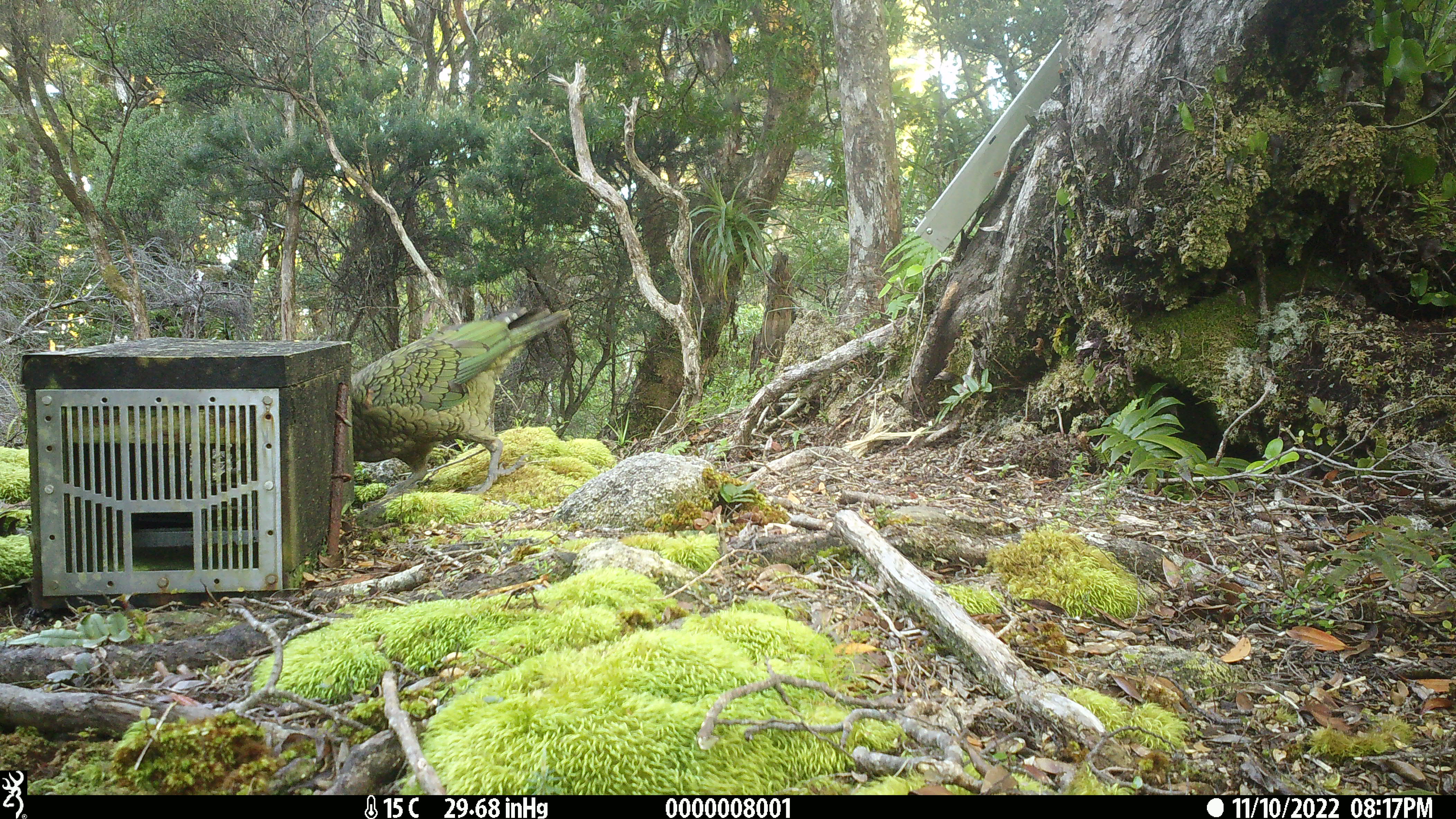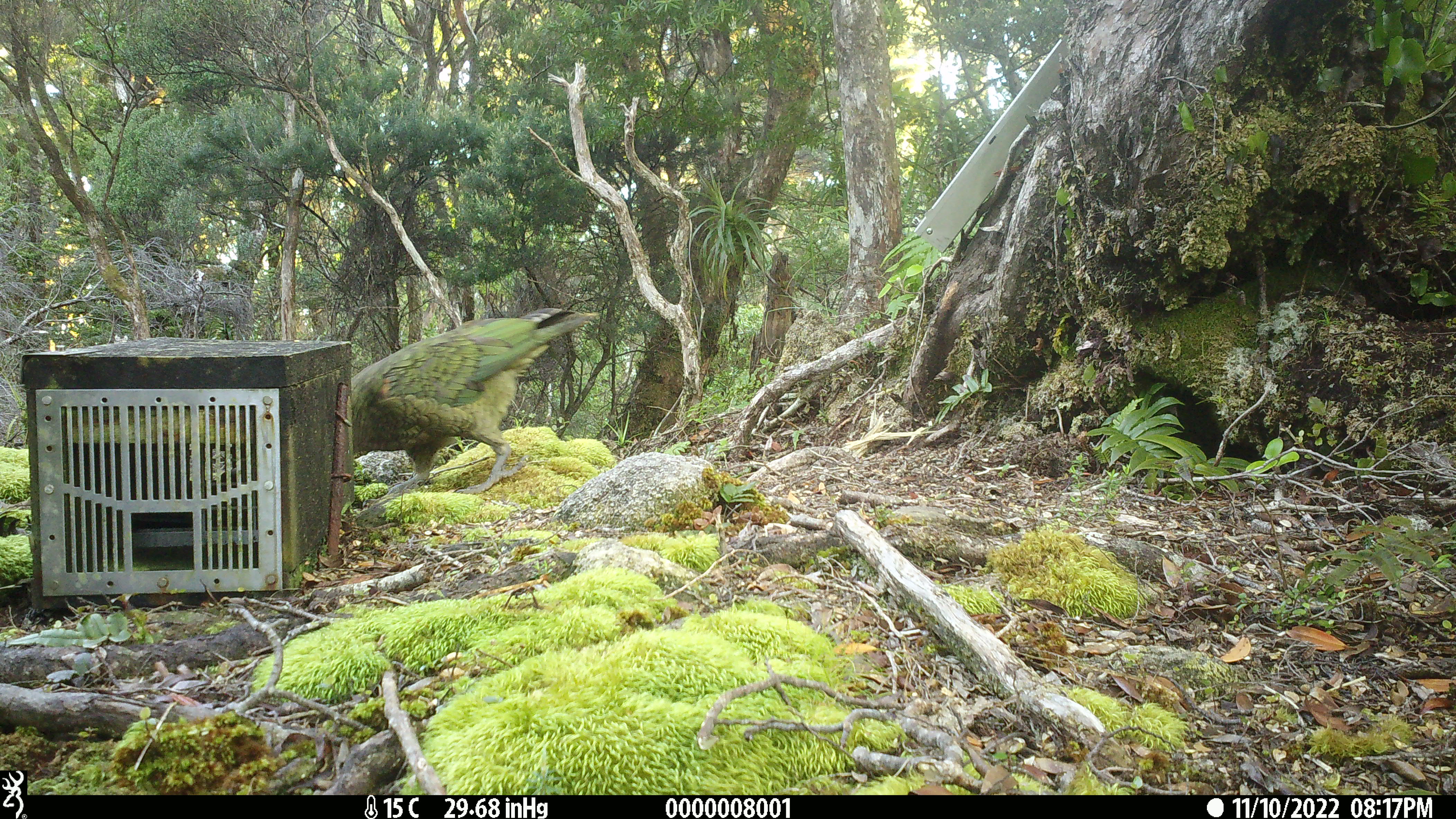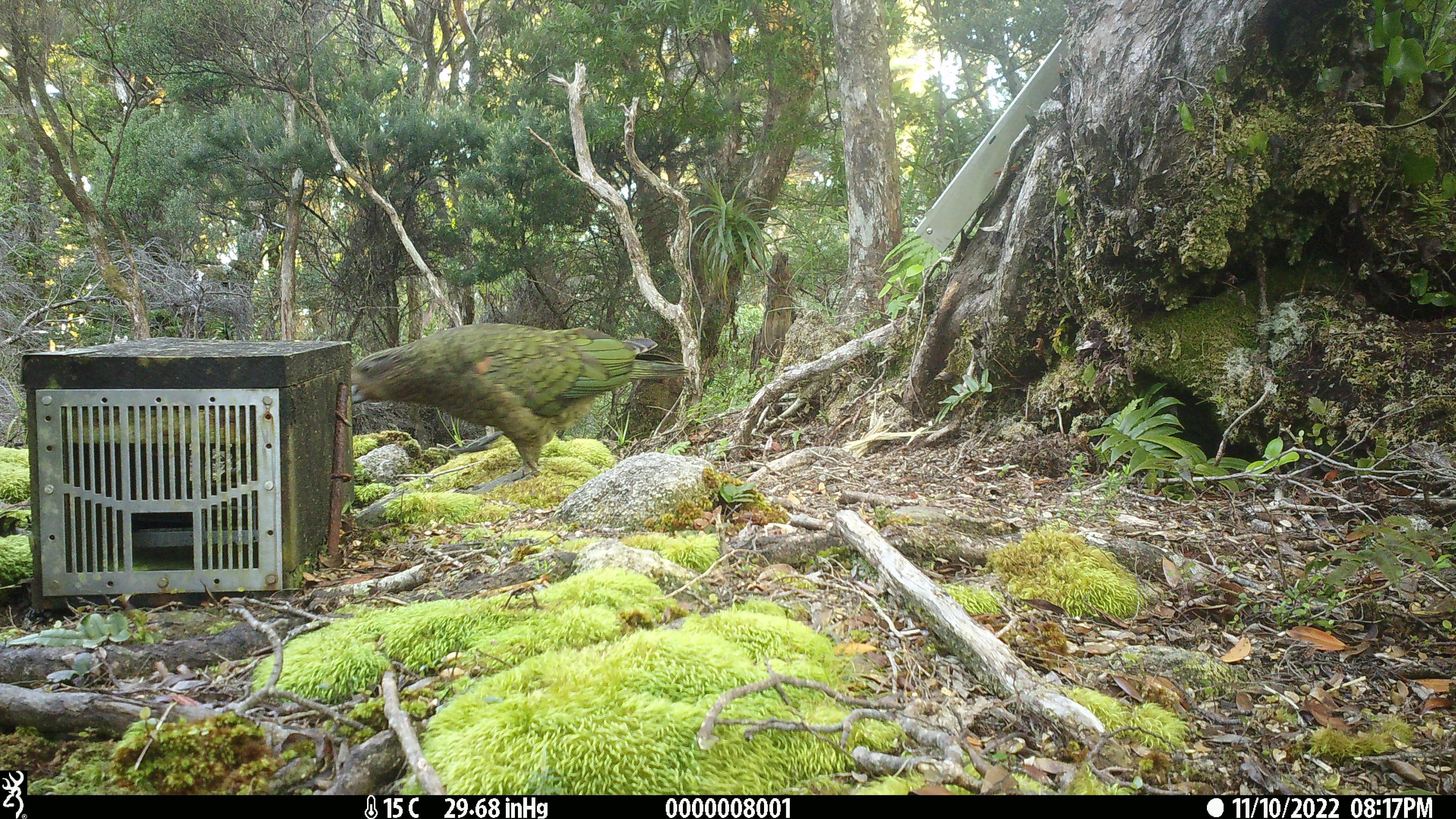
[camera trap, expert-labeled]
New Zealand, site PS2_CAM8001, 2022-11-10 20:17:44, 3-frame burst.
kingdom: Animalia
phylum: Chordata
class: Aves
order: Psittaciformes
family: Strigopidae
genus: Nestor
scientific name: Nestor notabilis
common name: kea